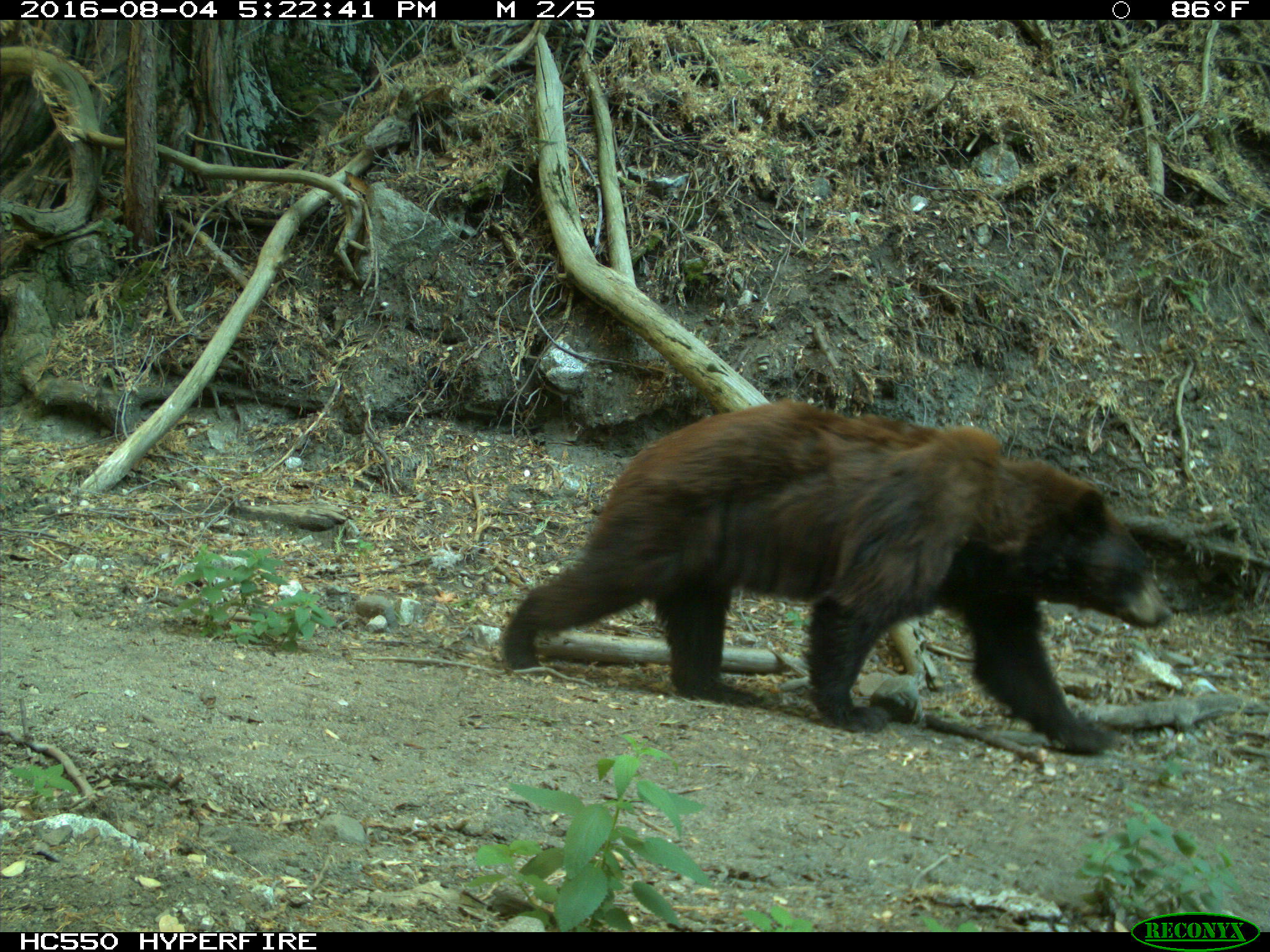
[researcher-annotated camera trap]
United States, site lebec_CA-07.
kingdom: Animalia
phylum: Chordata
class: Mammalia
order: Carnivora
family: Ursidae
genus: Ursus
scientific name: Ursus americanus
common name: american black bear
Ursus americanus (american black bear).